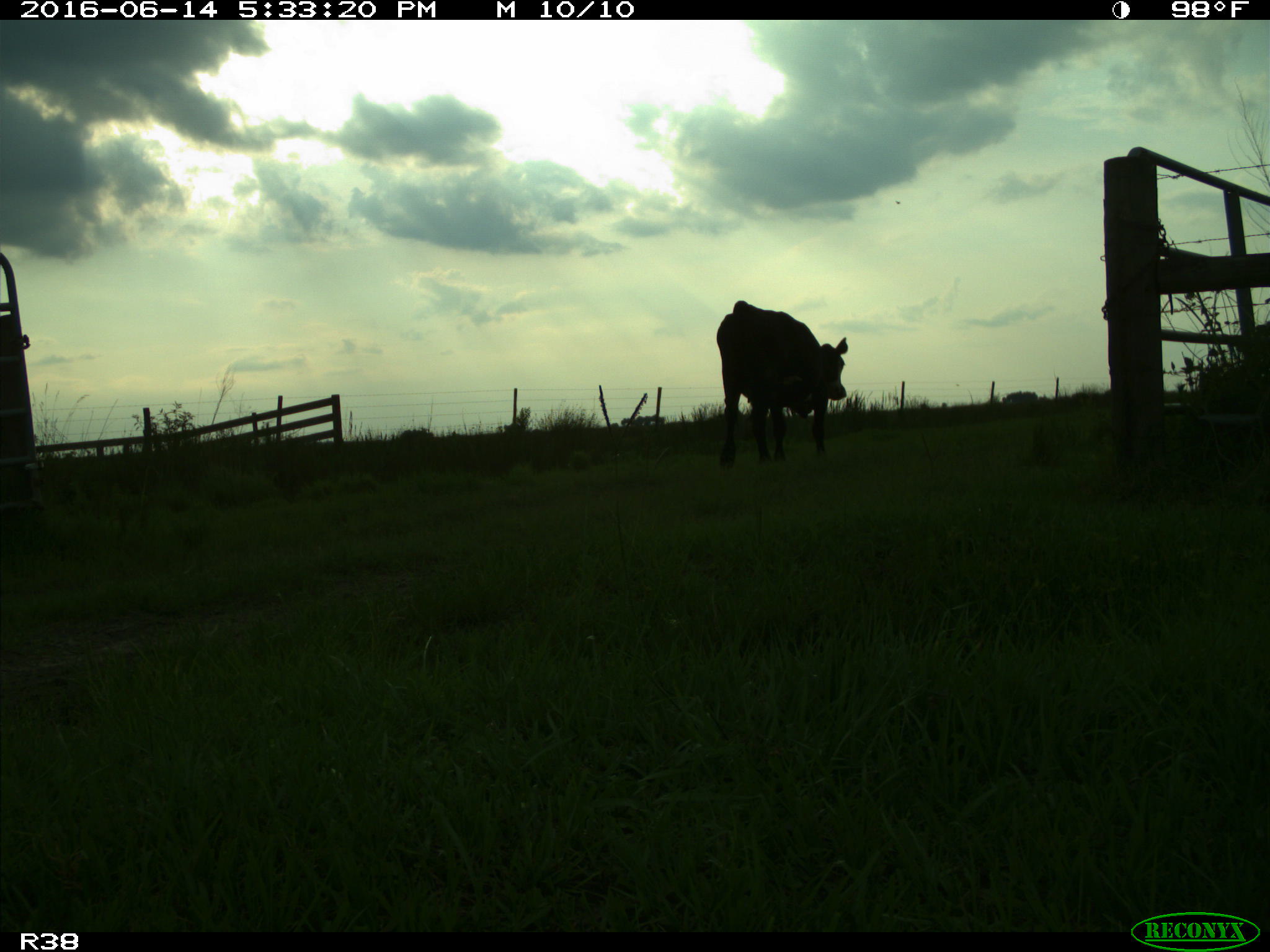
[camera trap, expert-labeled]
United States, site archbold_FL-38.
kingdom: Animalia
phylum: Chordata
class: Mammalia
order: Artiodactyla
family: Bovidae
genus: Bos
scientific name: Bos taurus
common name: domestic cow